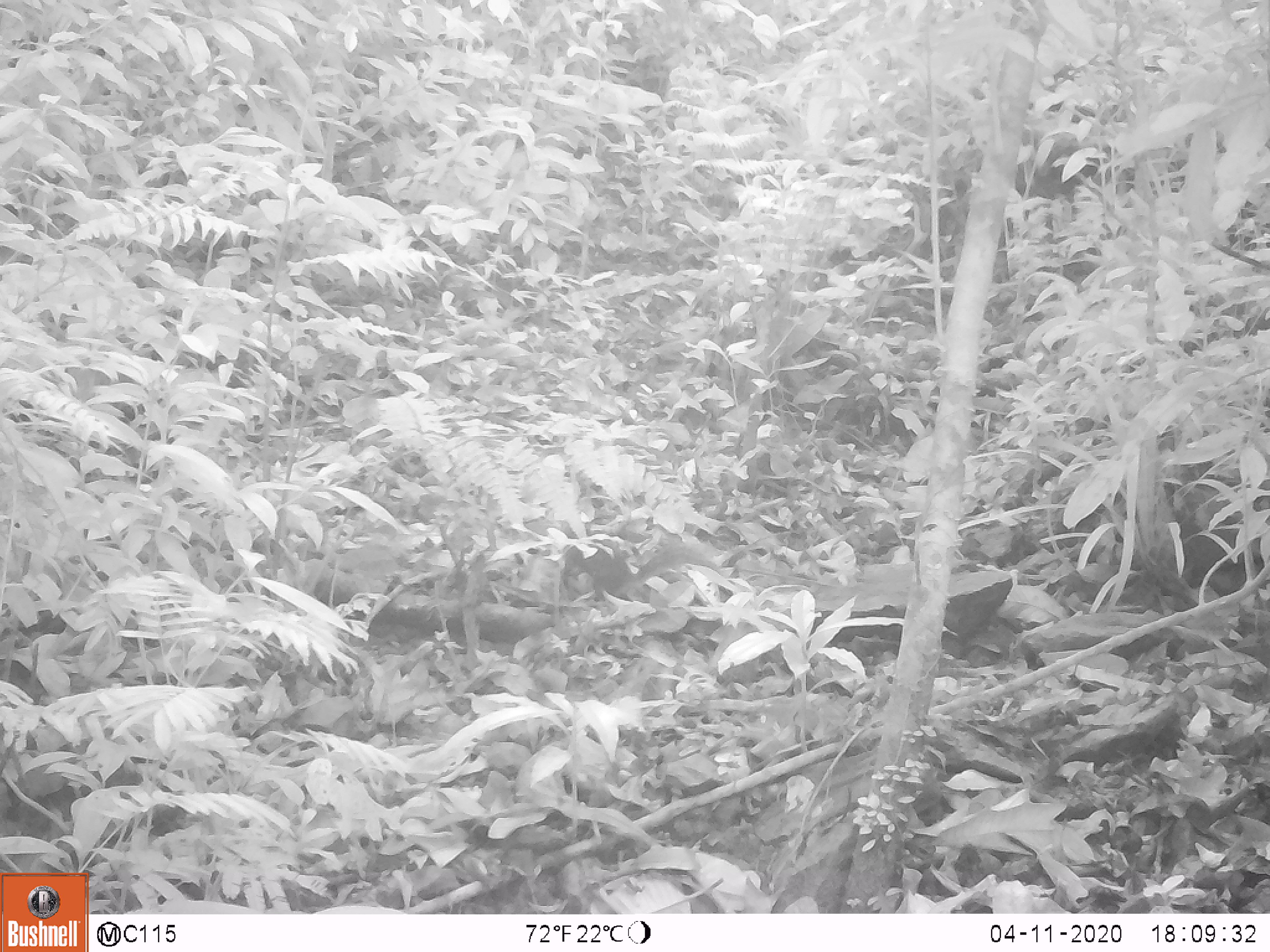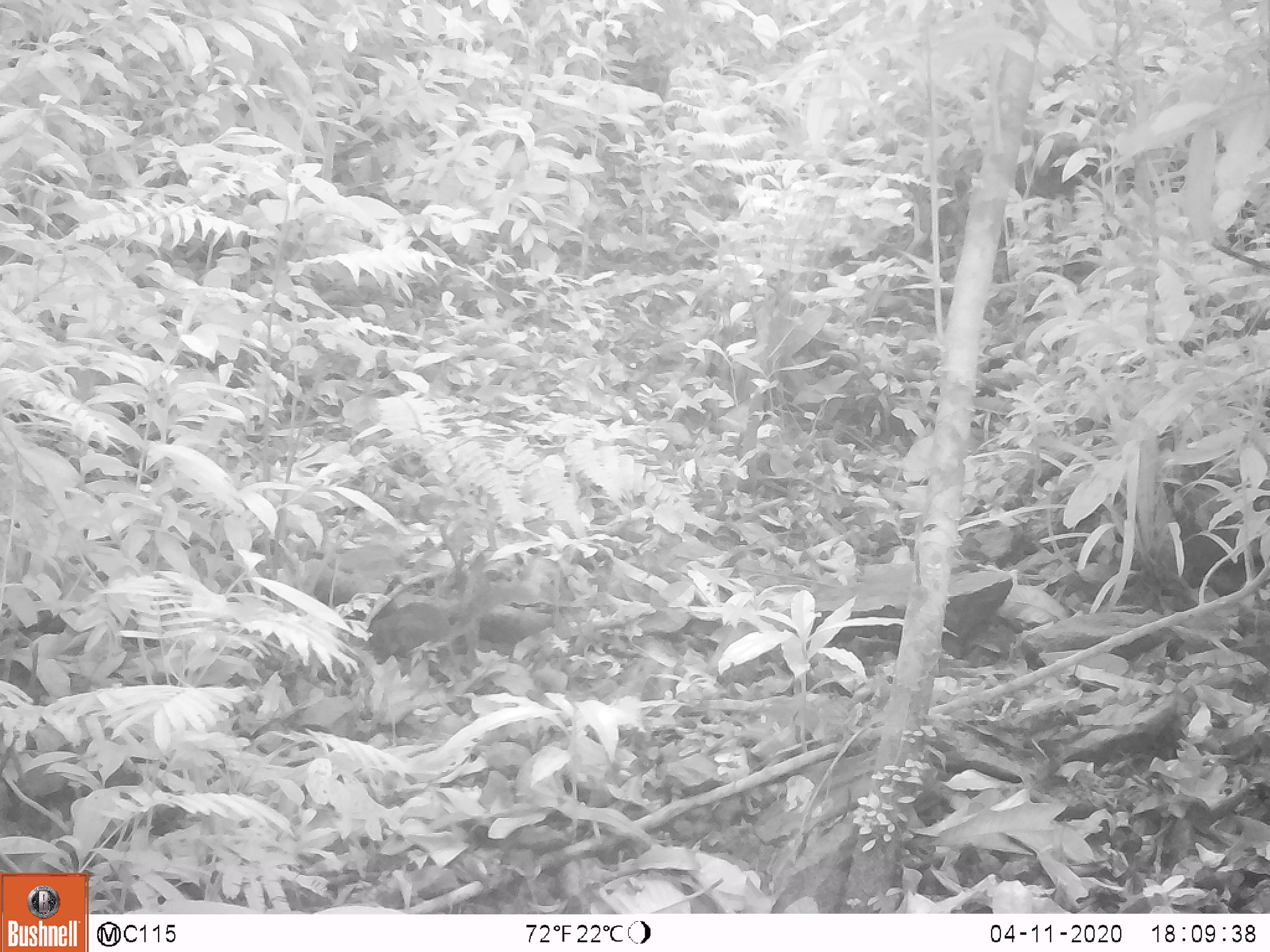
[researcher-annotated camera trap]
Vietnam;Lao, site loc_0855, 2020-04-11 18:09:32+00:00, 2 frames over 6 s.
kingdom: Animalia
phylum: Chordata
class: Mammalia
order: Rodentia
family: Sciuridae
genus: Dremomys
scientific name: Dremomys rufigenis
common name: red-cheeked squirrel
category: red cheeked squirrel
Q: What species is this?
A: Red cheeked squirrel (red-cheeked squirrel) (Dremomys rufigenis).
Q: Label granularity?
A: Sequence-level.